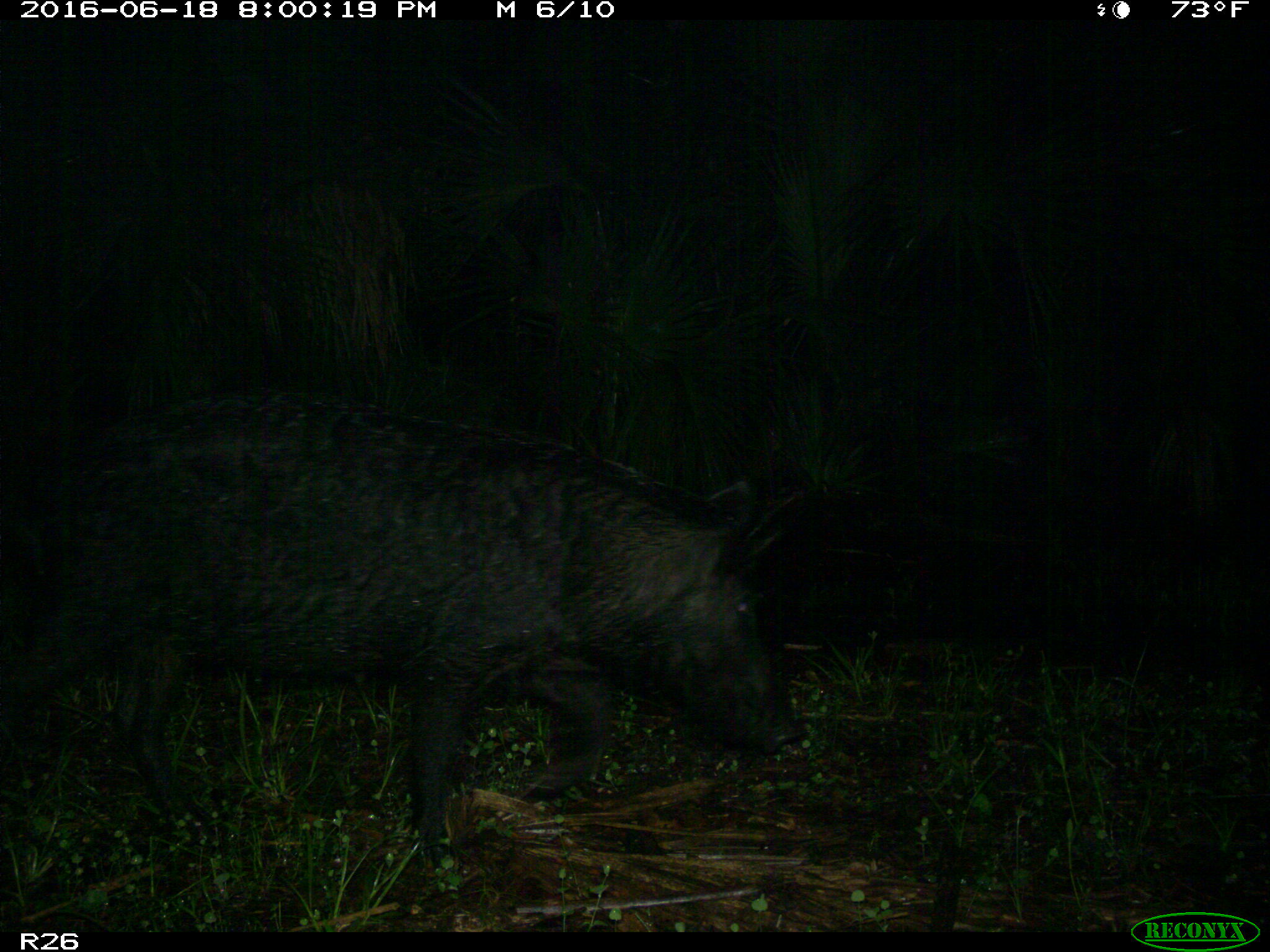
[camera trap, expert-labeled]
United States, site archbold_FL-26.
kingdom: Animalia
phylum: Chordata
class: Mammalia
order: Artiodactyla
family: Suidae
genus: Sus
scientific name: Sus scrofa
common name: wild boar